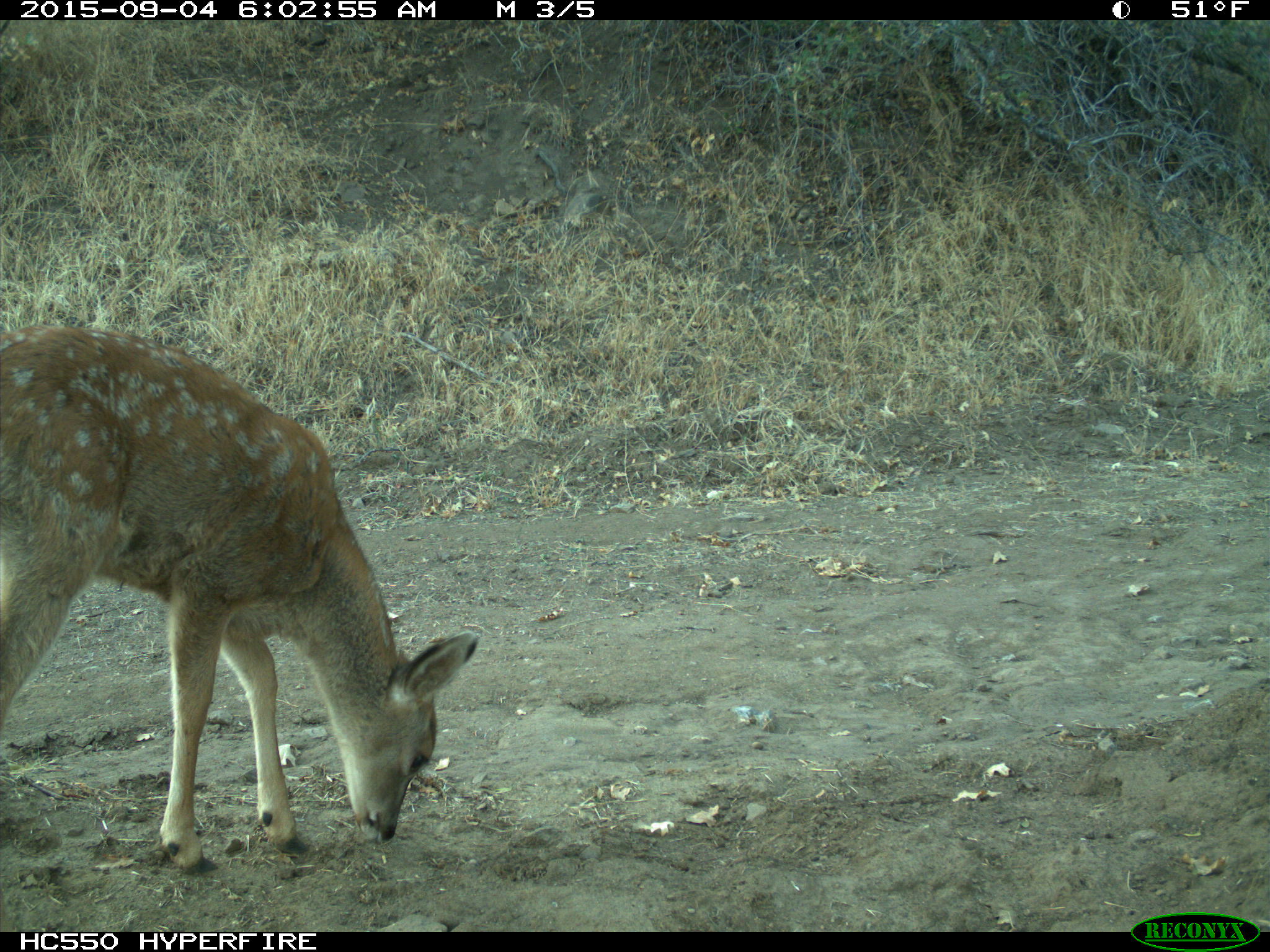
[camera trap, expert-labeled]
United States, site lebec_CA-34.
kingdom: Animalia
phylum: Chordata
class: Mammalia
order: Artiodactyla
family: Cervidae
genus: Odocoileus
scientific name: Odocoileus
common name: deer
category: unidentified deer